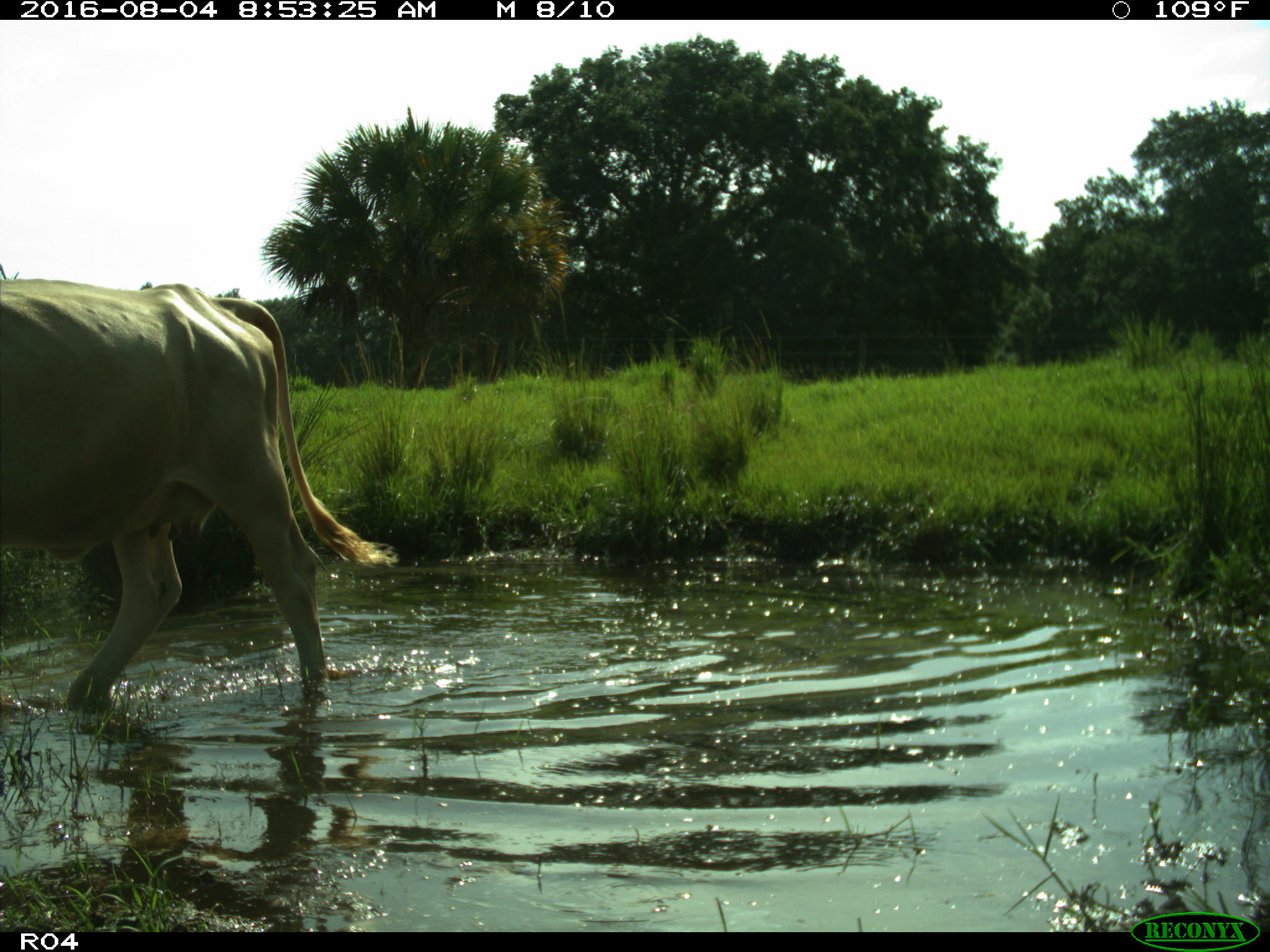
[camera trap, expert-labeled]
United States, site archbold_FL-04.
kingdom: Animalia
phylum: Chordata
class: Mammalia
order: Artiodactyla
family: Bovidae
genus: Bos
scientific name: Bos taurus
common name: domestic cow